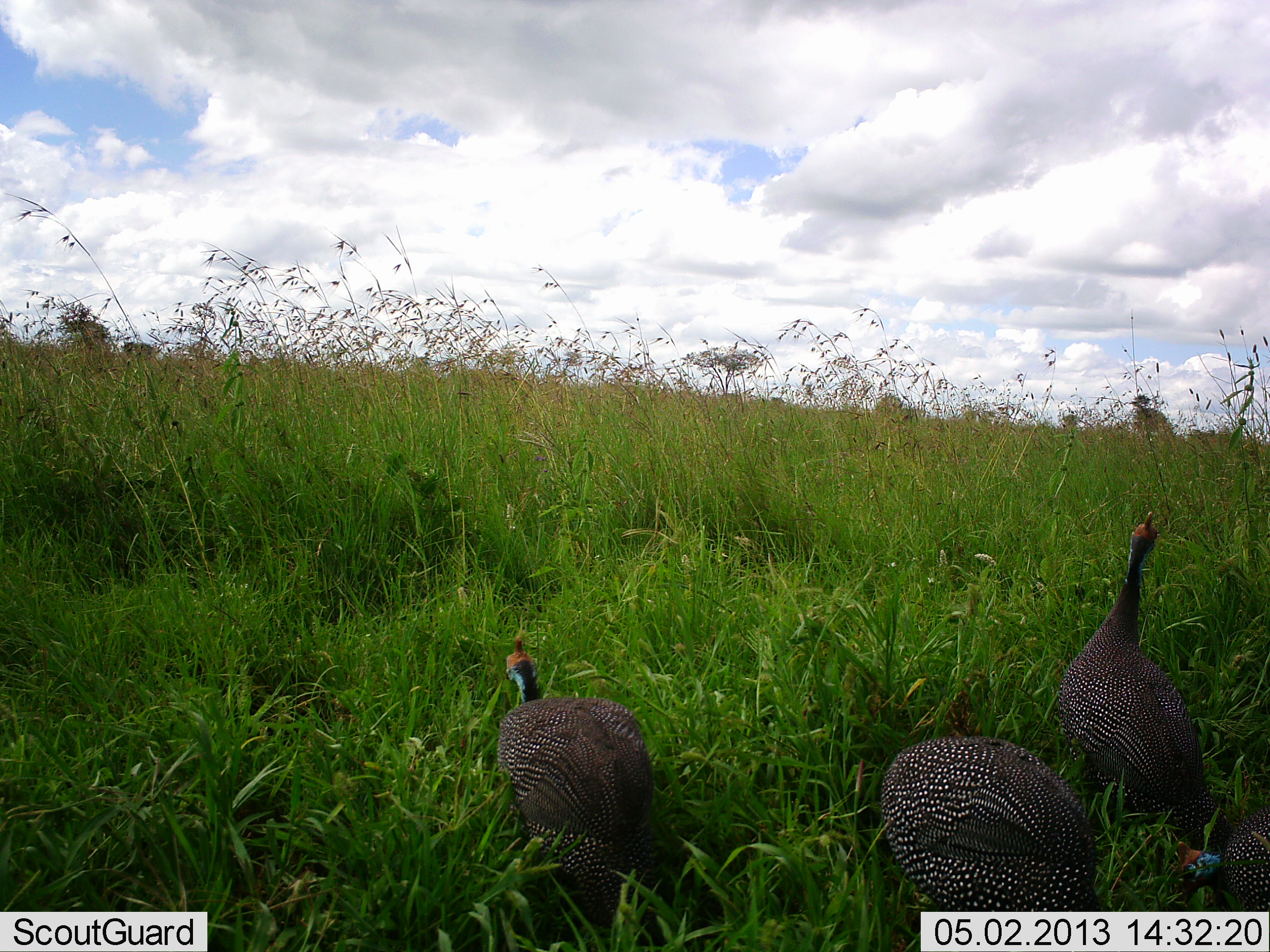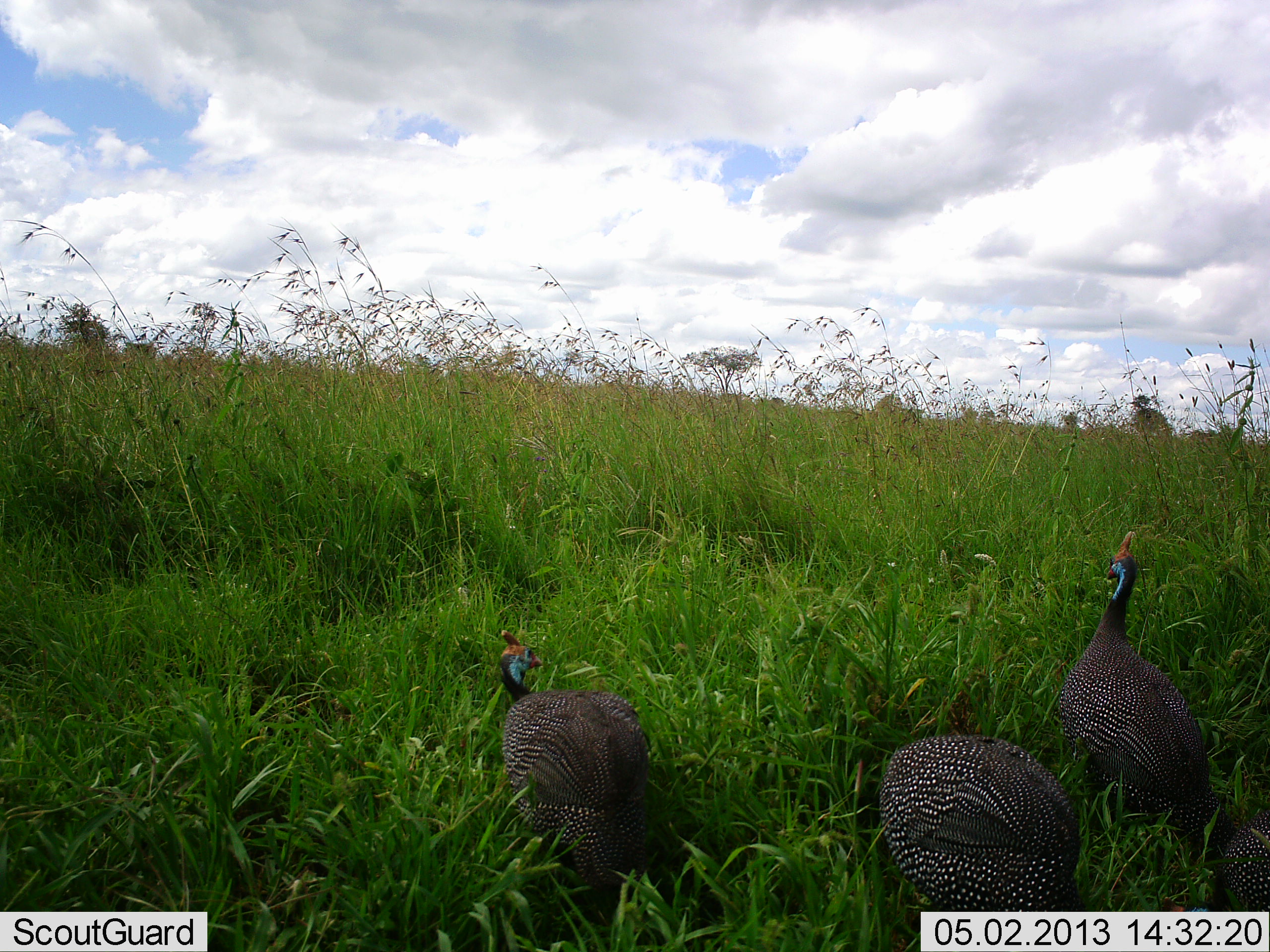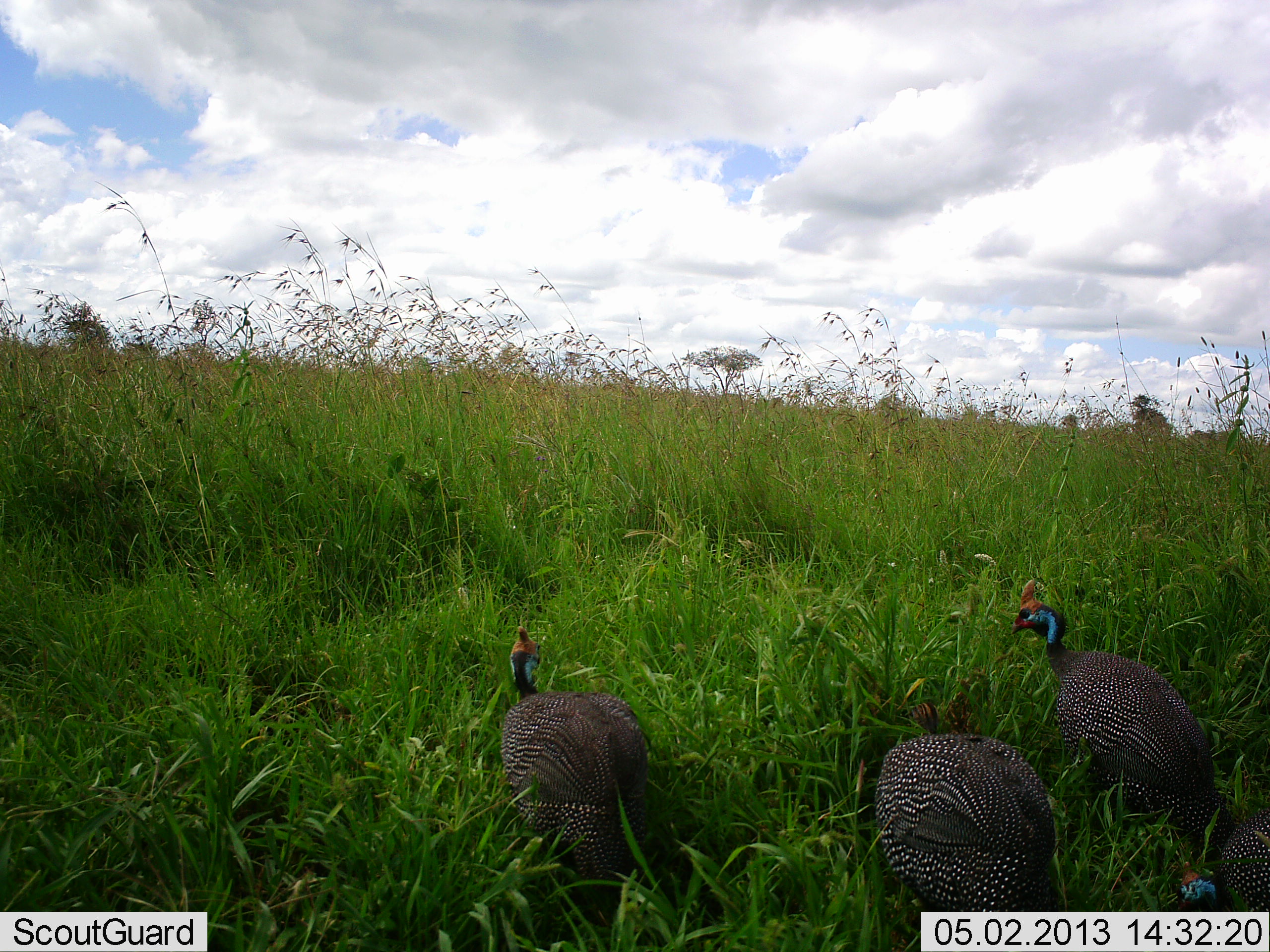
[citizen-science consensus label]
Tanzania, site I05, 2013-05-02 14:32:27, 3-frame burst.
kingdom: Animalia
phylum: Chordata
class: Aves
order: Galliformes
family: Numididae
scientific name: Numididae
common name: guinea fowl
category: guineafowl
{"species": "guineafowl (guinea fowl) (Numididae)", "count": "4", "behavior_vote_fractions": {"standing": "55%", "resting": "5%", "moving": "20%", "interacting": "5%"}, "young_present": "0%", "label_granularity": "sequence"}